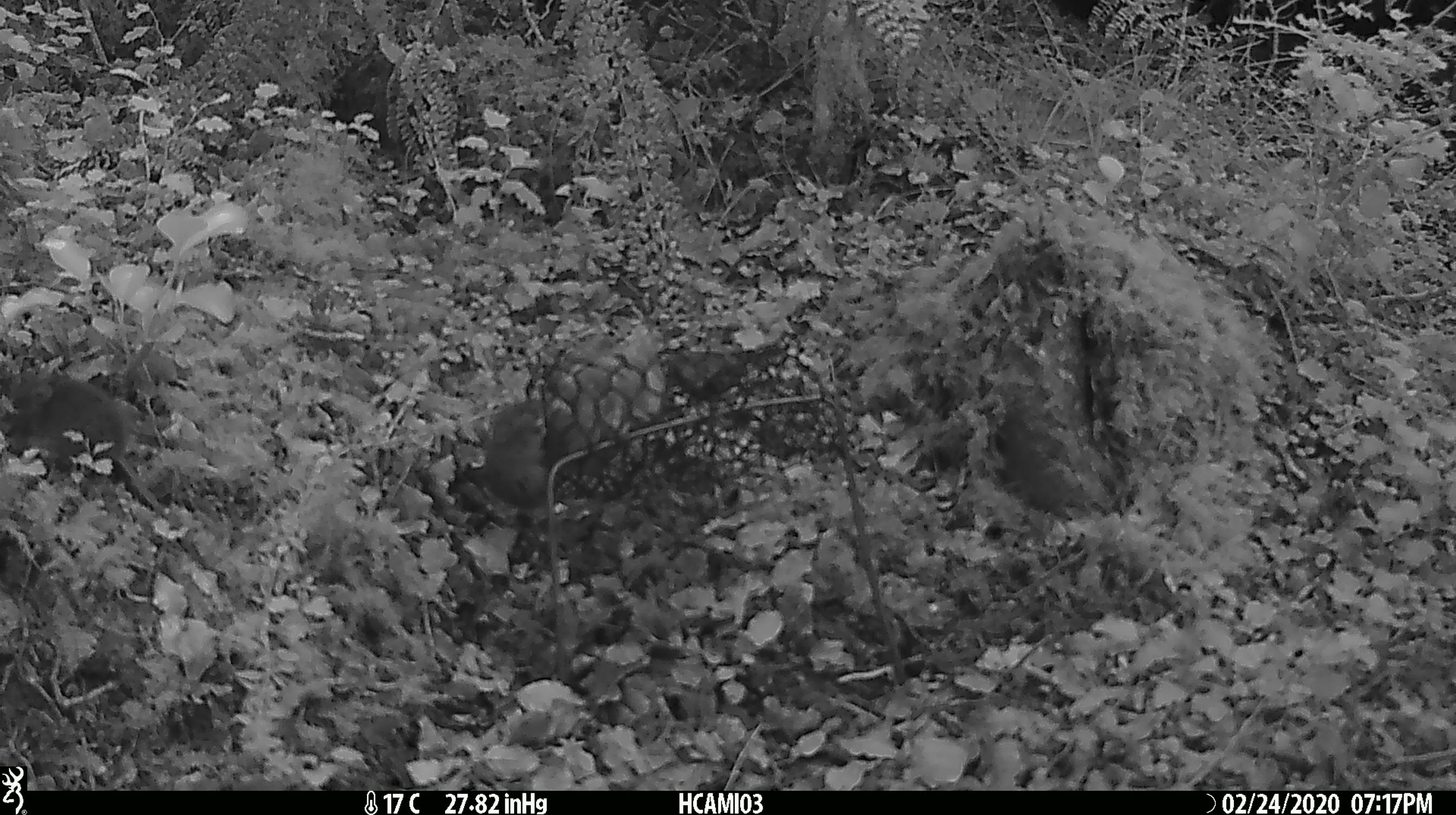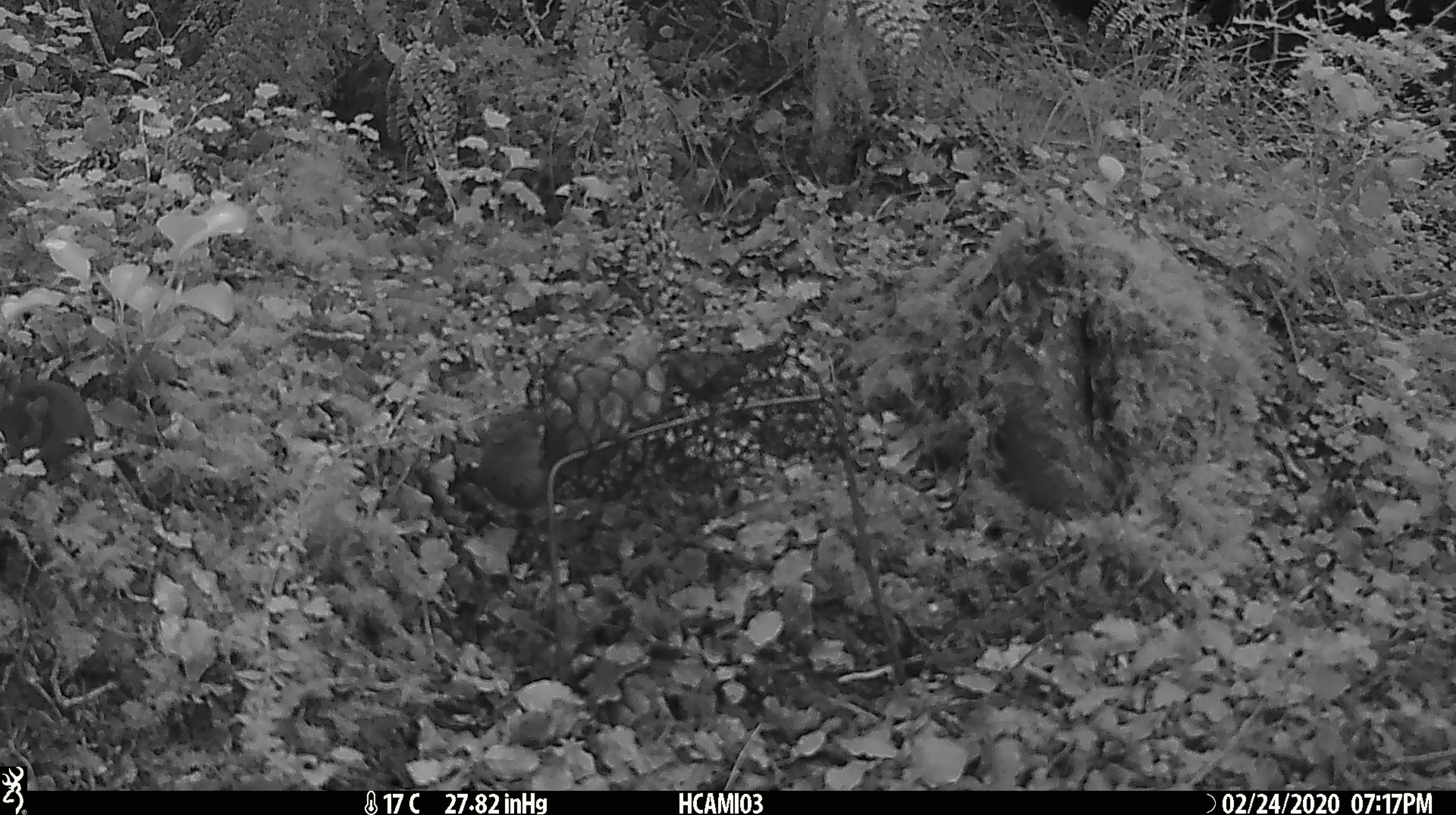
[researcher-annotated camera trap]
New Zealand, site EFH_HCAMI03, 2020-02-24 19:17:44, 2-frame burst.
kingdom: Animalia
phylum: Chordata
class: Mammalia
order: Rodentia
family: Muridae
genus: Mus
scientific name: Mus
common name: mouse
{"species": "mouse (Mus)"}